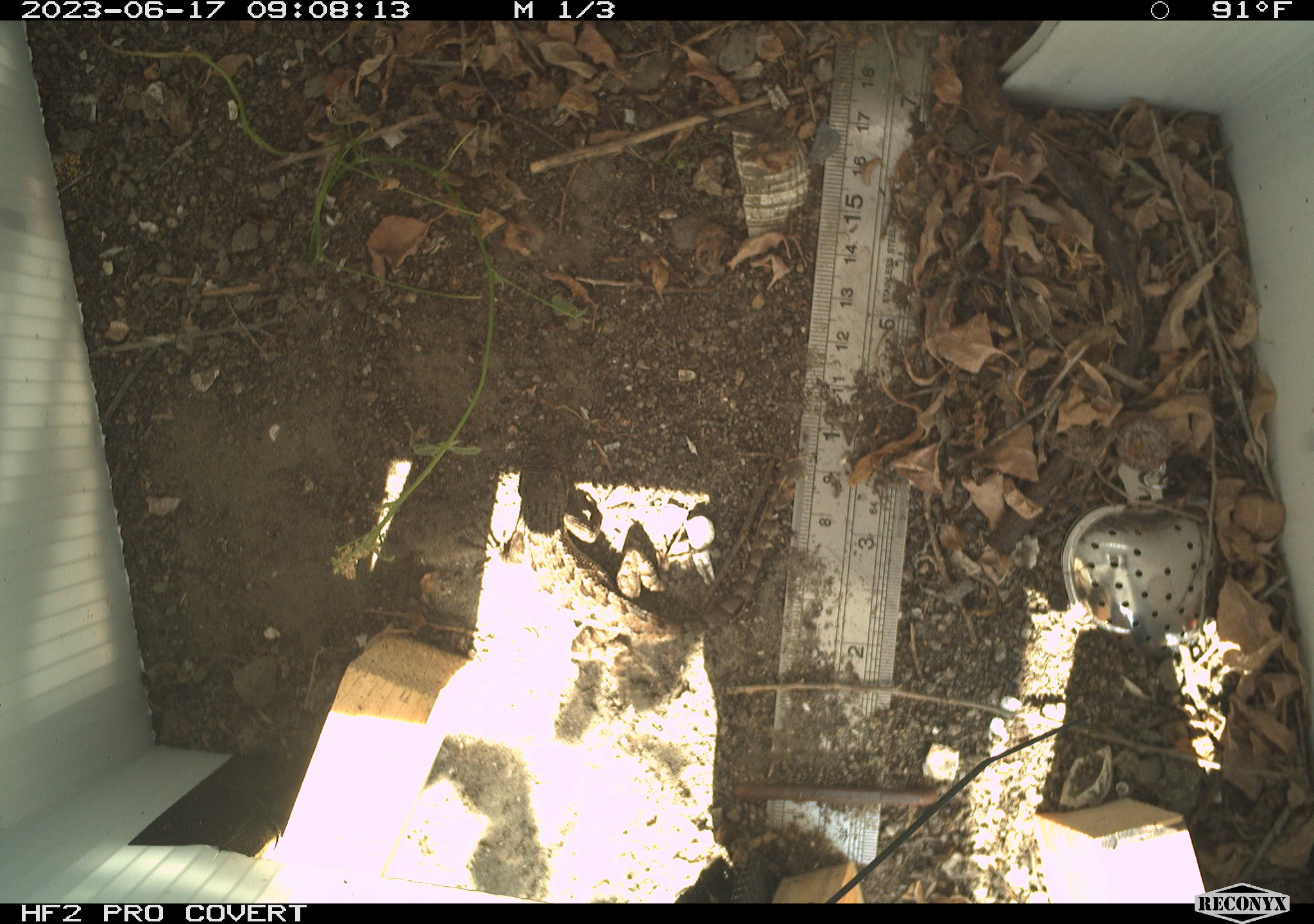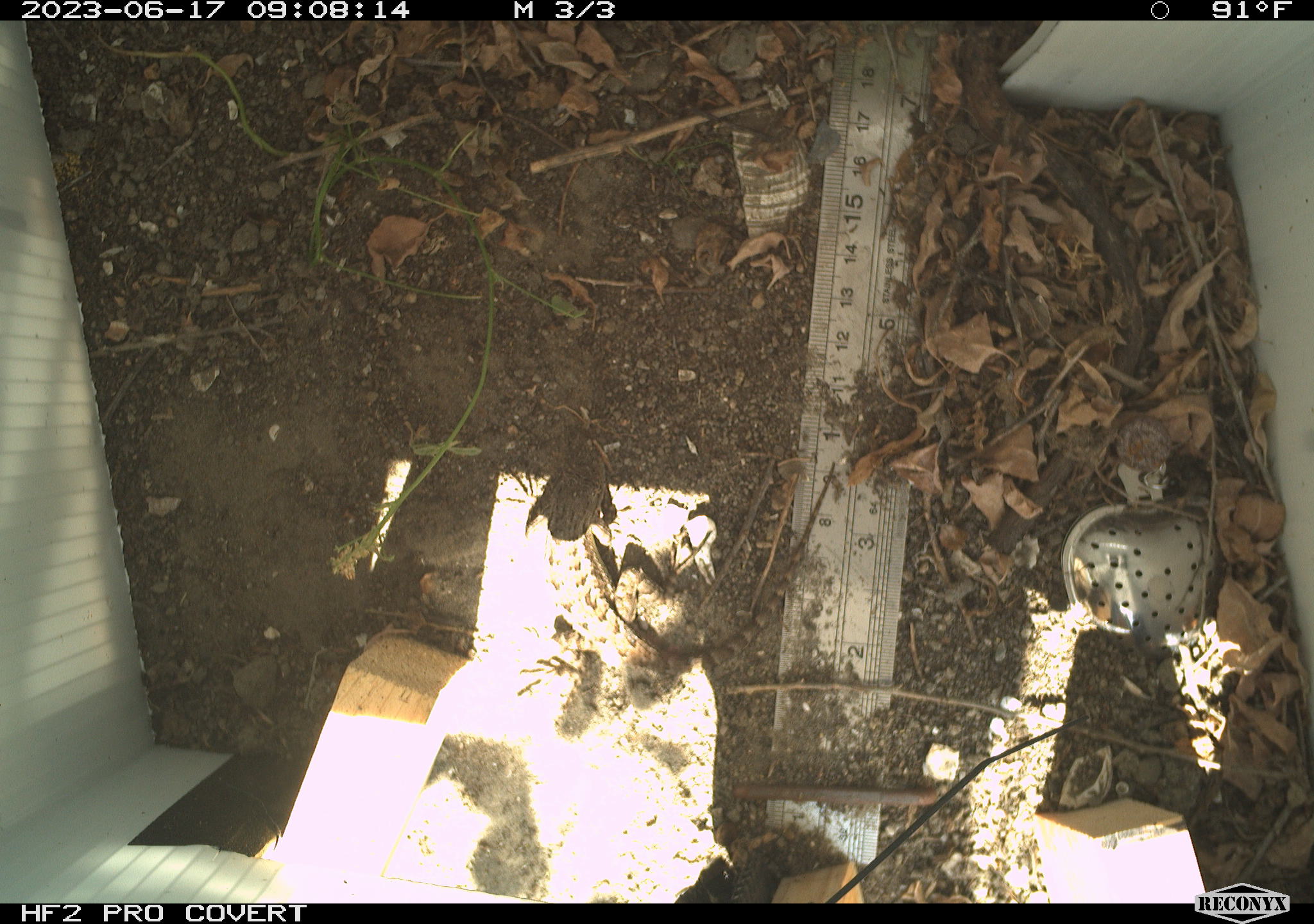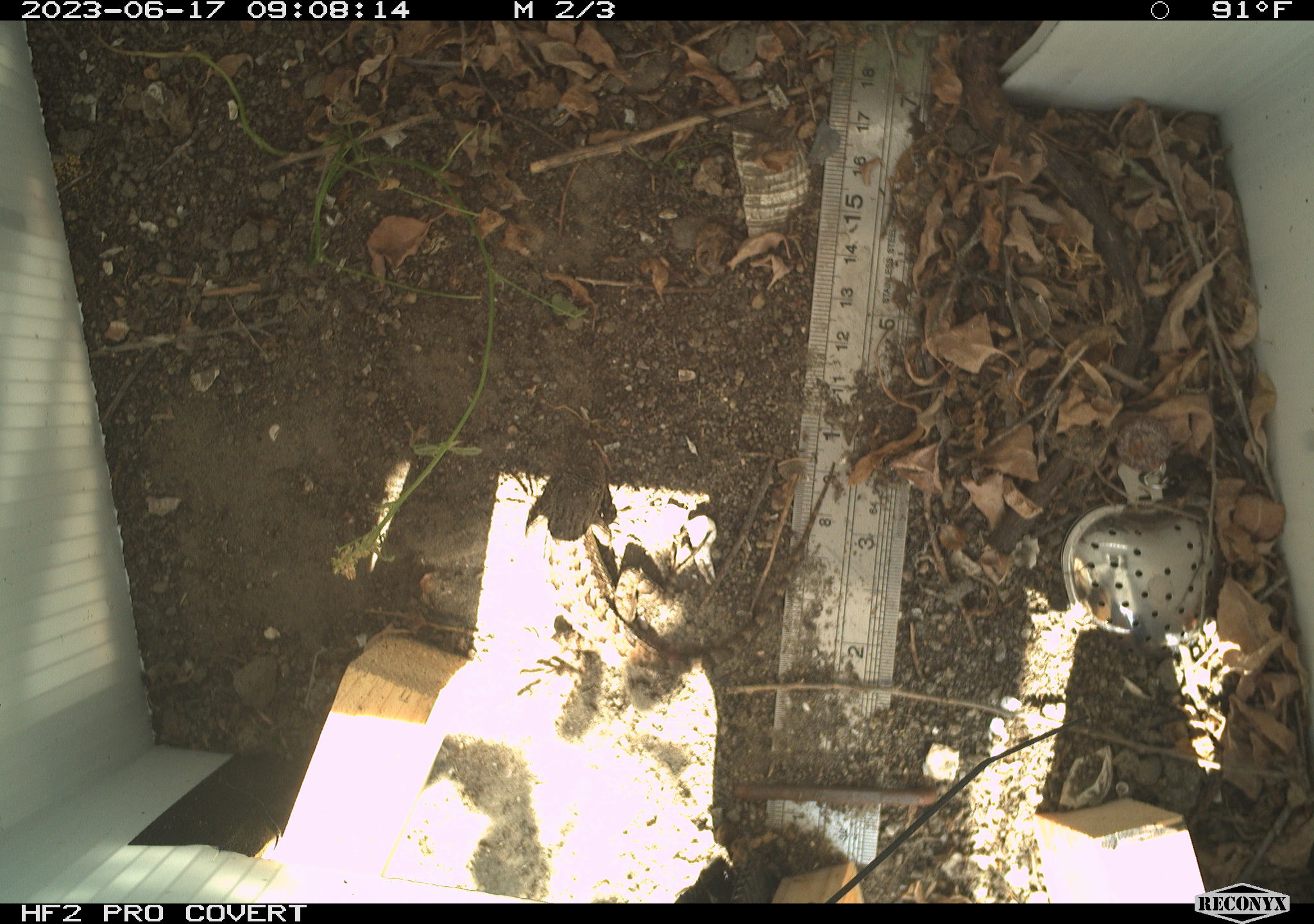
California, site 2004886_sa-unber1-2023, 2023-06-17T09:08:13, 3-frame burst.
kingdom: Animalia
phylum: Chordata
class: Reptilia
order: Squamata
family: Phrynosomatidae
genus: Sceloporus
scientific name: Sceloporus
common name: spiny lizards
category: sceloporus species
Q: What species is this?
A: Sceloporus species (spiny lizards) (Sceloporus).